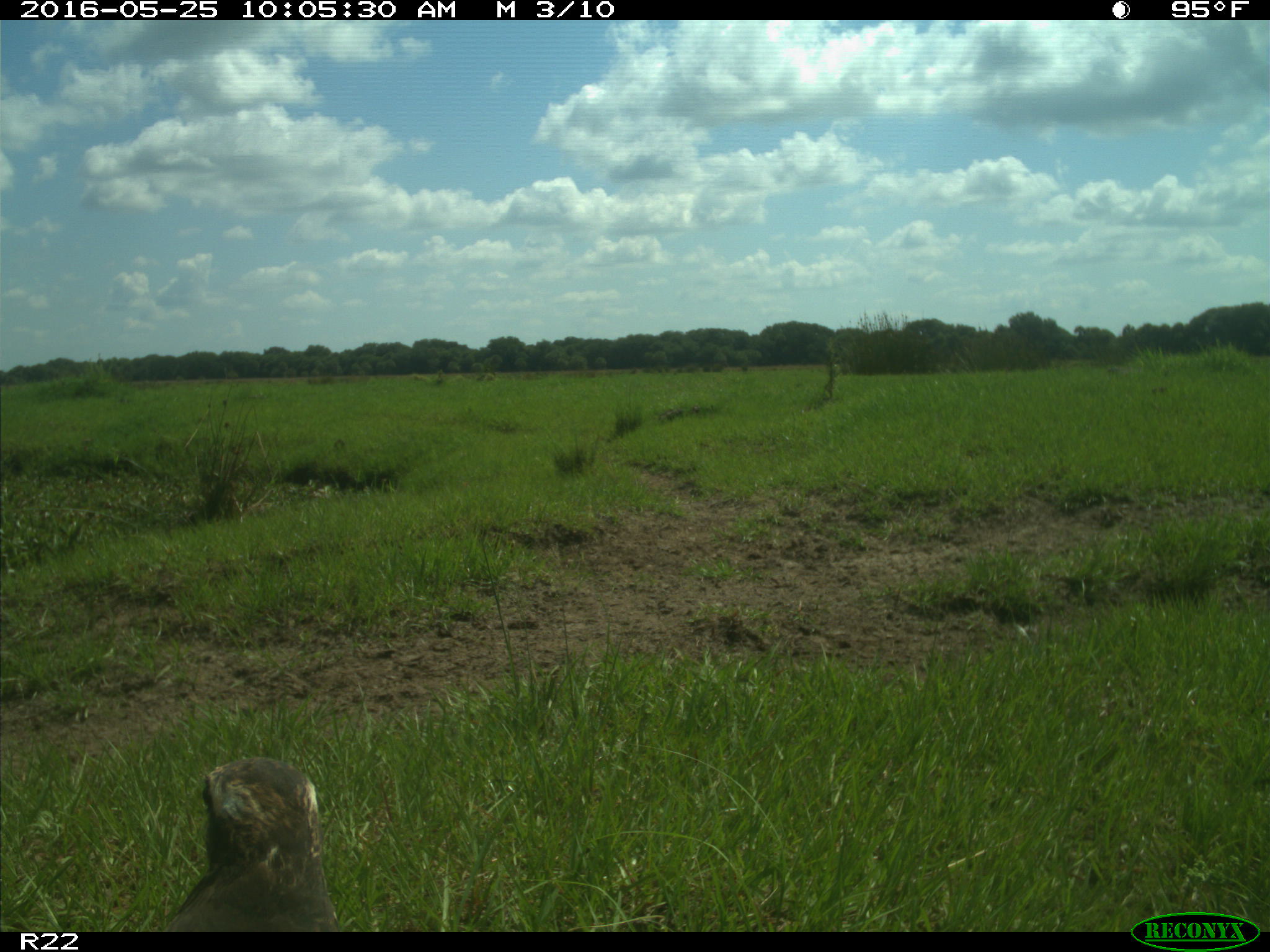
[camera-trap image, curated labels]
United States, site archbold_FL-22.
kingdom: Animalia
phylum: Chordata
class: Aves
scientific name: Aves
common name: birds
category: unidentified bird